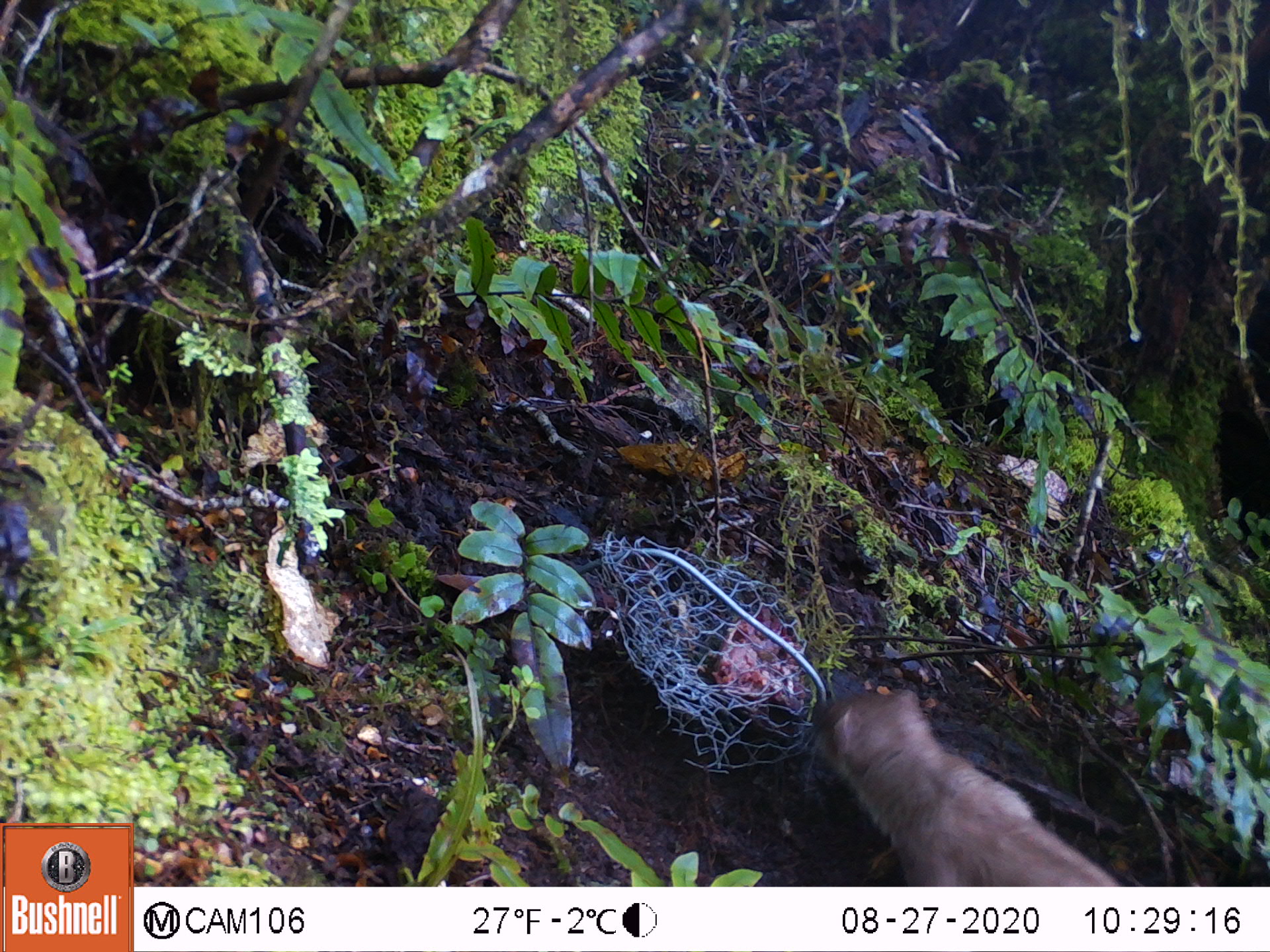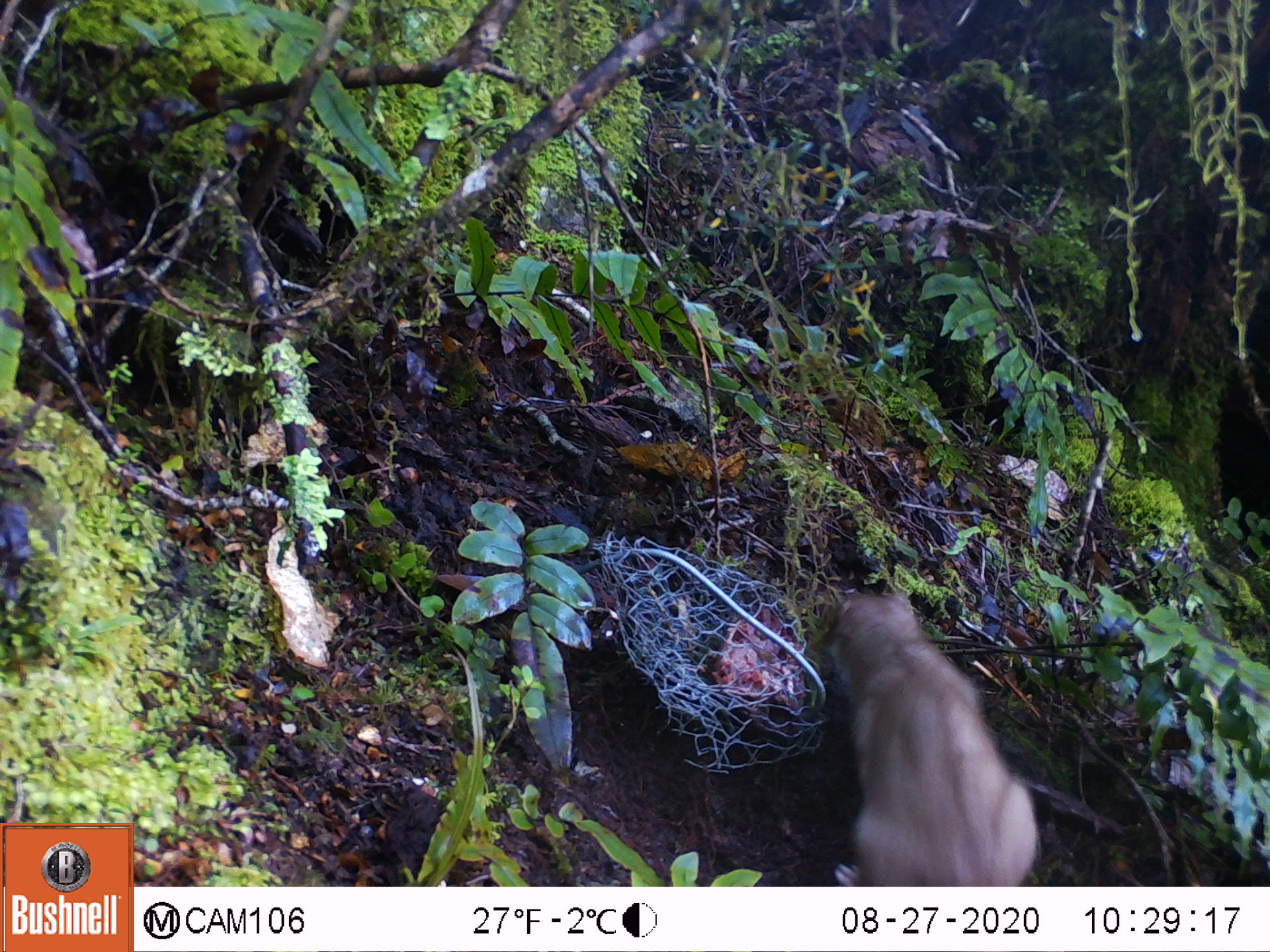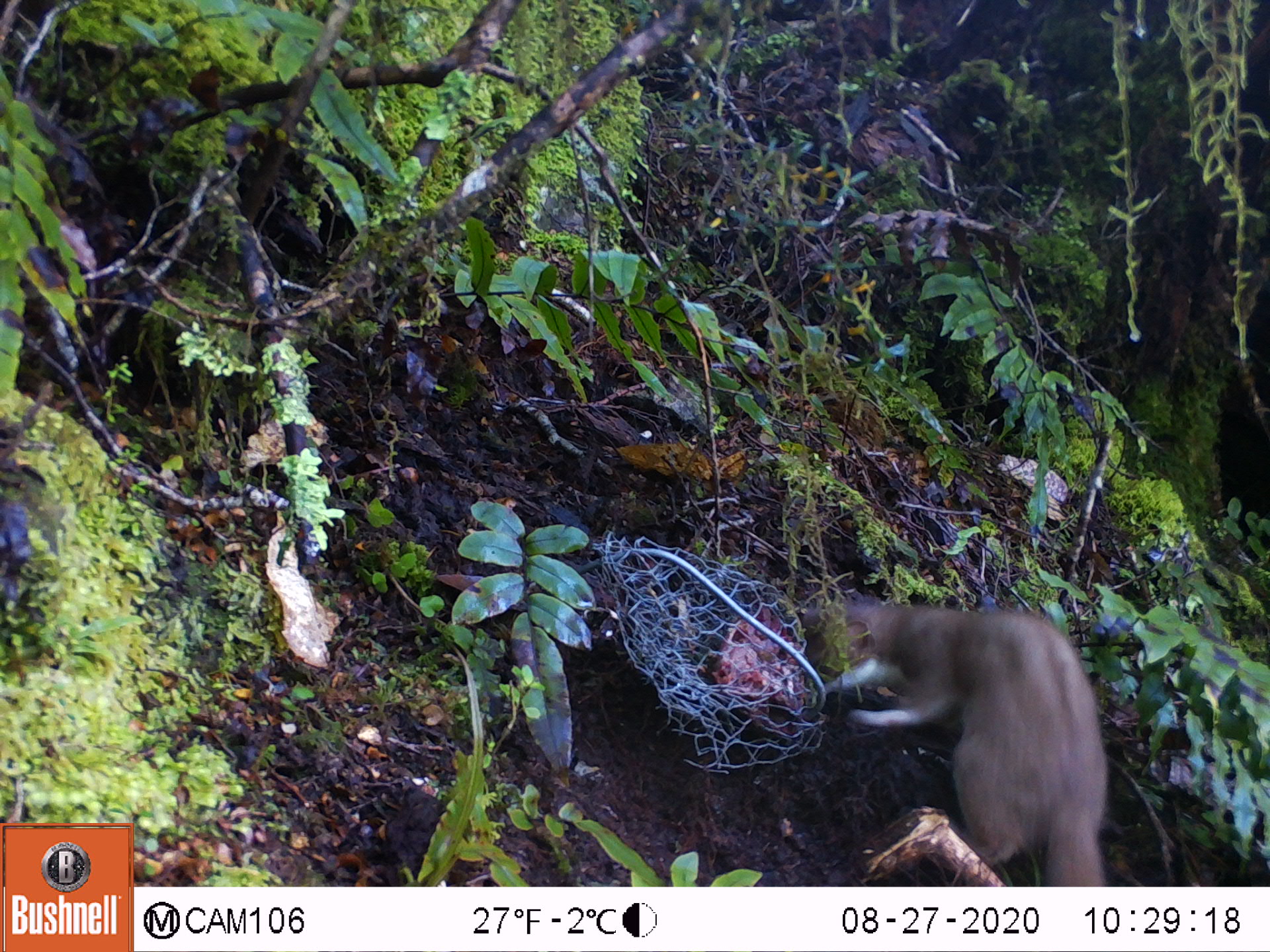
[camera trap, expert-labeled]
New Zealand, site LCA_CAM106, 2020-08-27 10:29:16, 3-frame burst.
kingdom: Animalia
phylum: Chordata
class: Mammalia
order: Carnivora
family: Mustelidae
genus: Mustela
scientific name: Mustela erminea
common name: stoat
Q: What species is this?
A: Stoat (Mustela erminea).